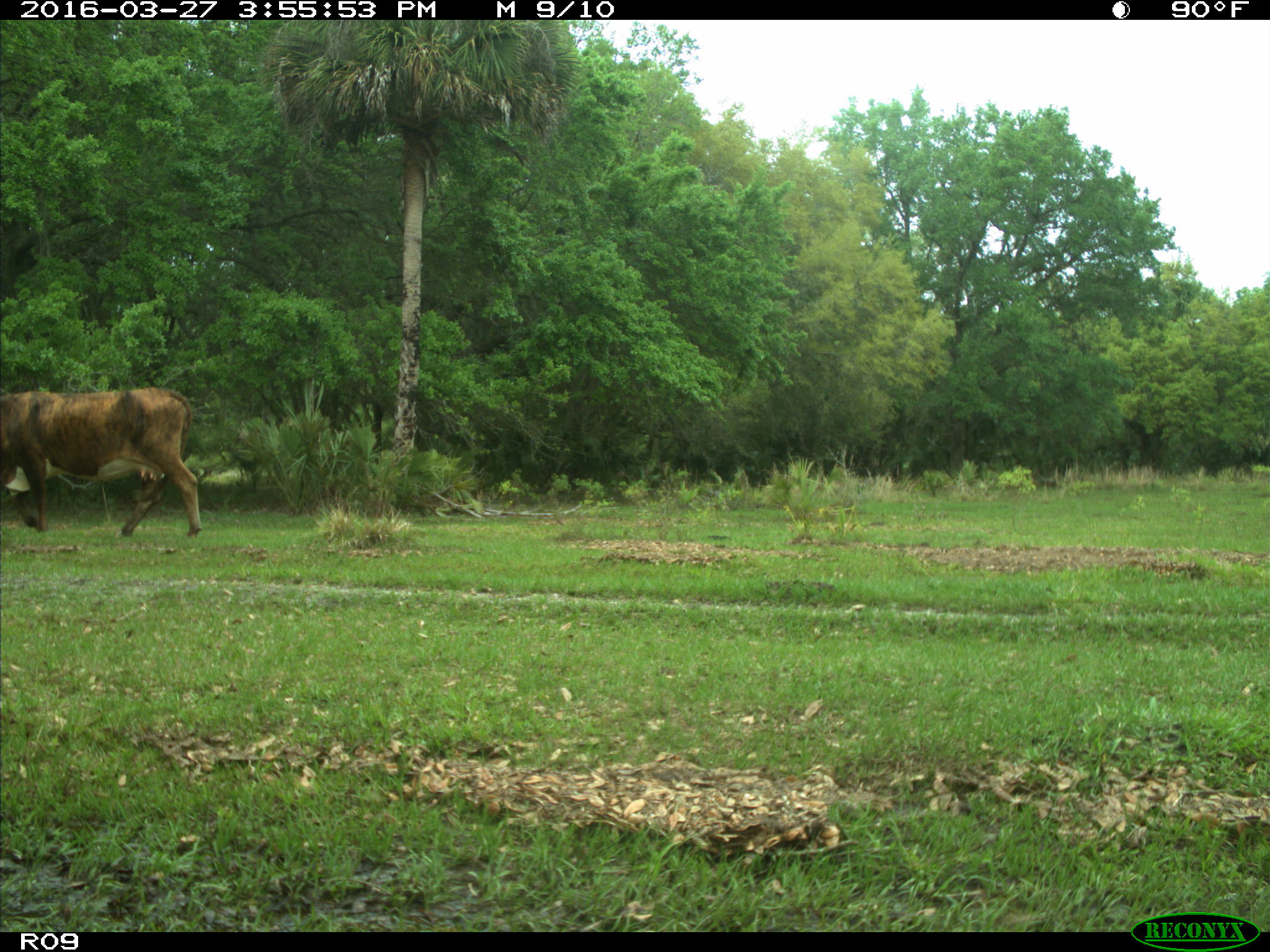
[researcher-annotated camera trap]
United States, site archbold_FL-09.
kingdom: Animalia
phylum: Chordata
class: Mammalia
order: Artiodactyla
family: Bovidae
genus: Bos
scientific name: Bos taurus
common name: domestic cow